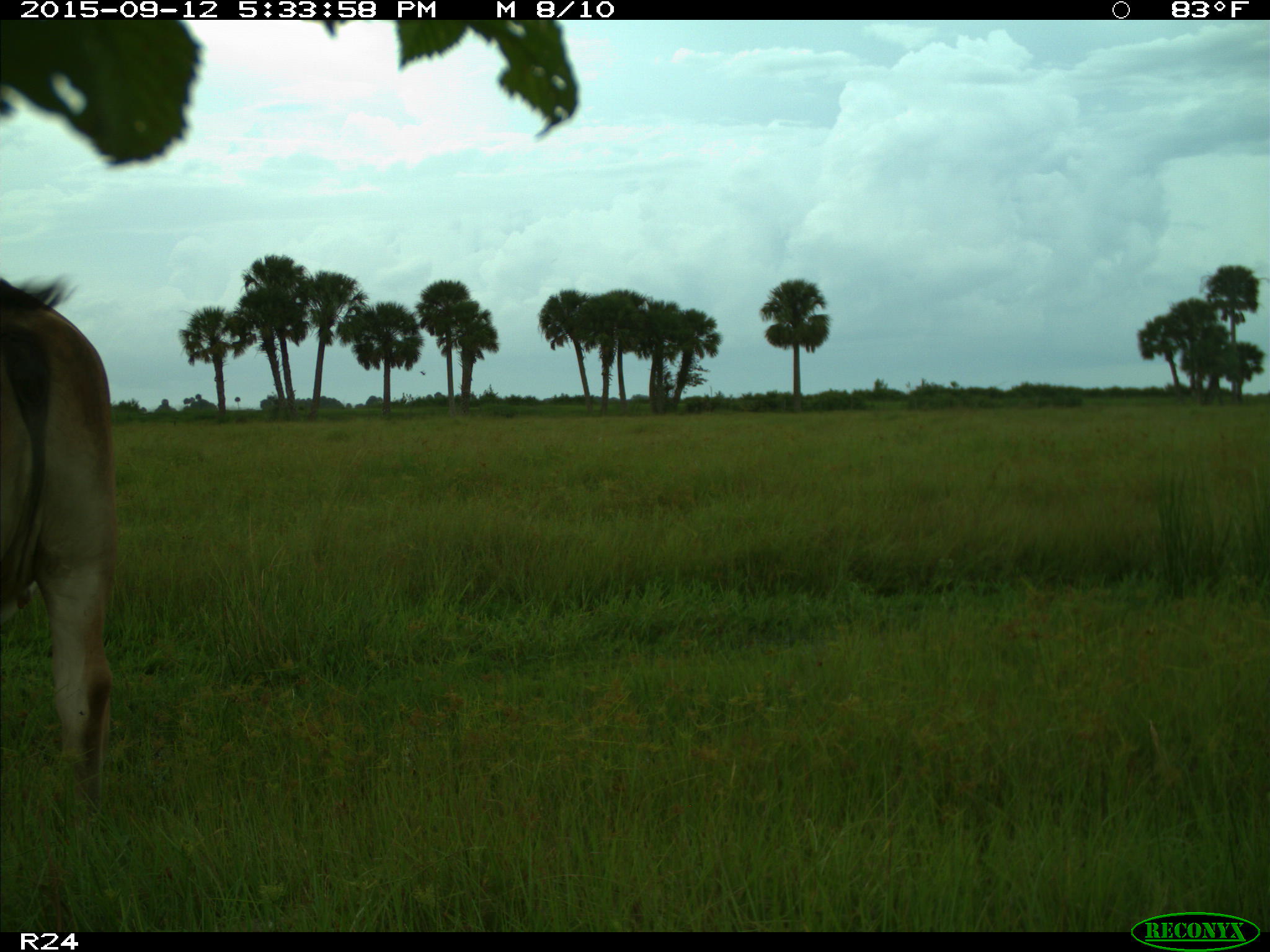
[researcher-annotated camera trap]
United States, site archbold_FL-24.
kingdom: Animalia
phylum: Chordata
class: Mammalia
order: Artiodactyla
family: Bovidae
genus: Bos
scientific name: Bos taurus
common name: domestic cow